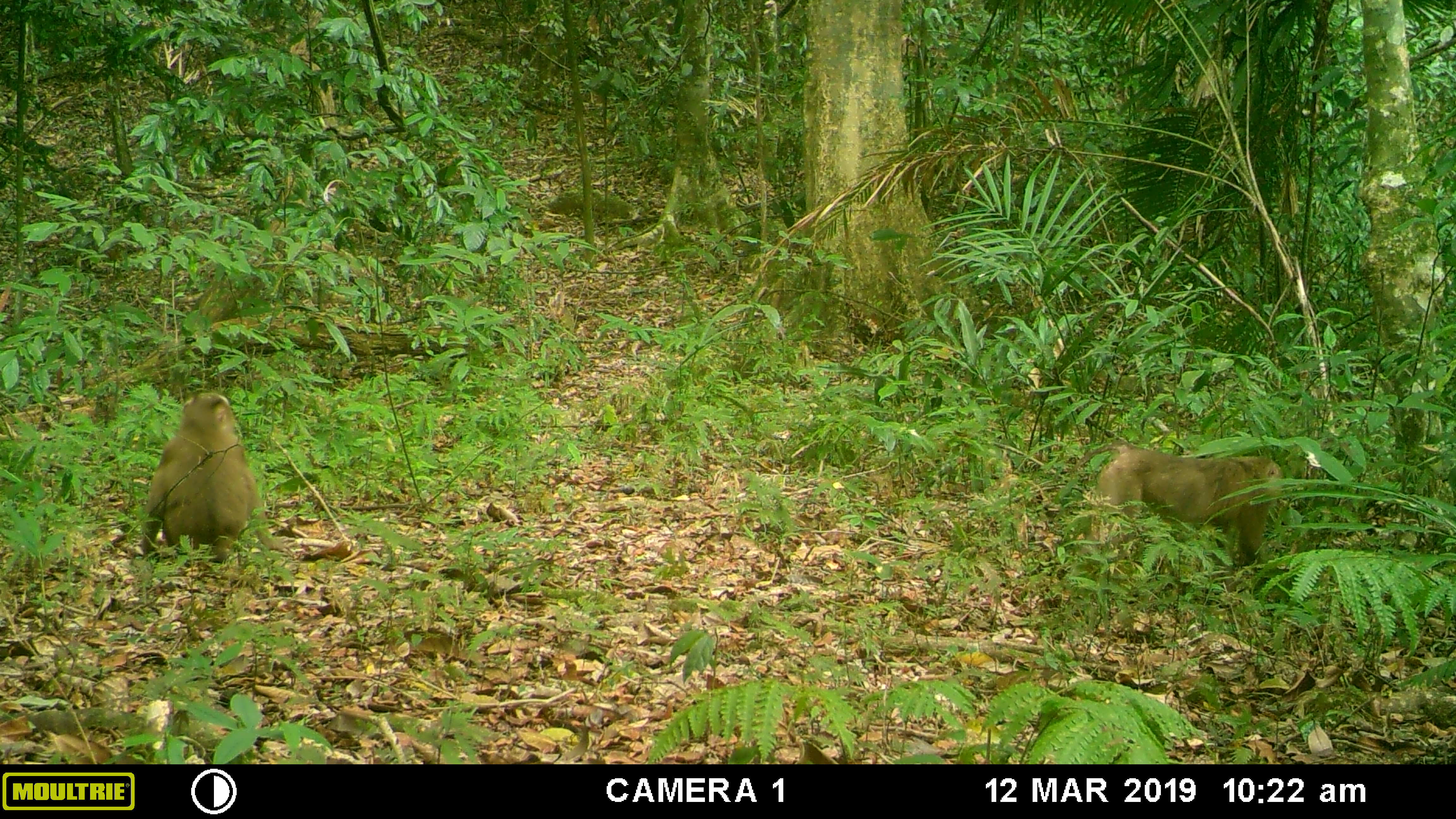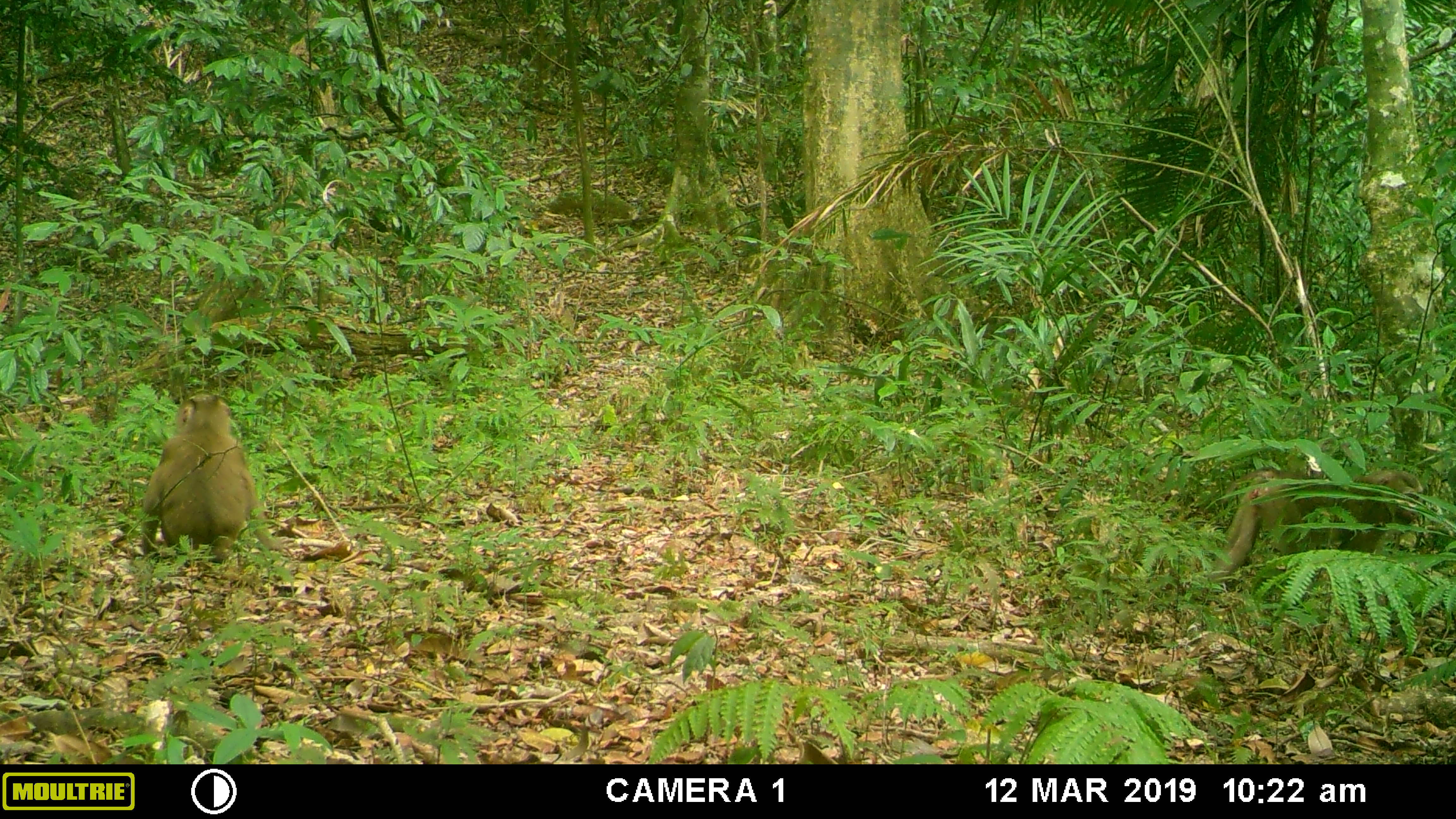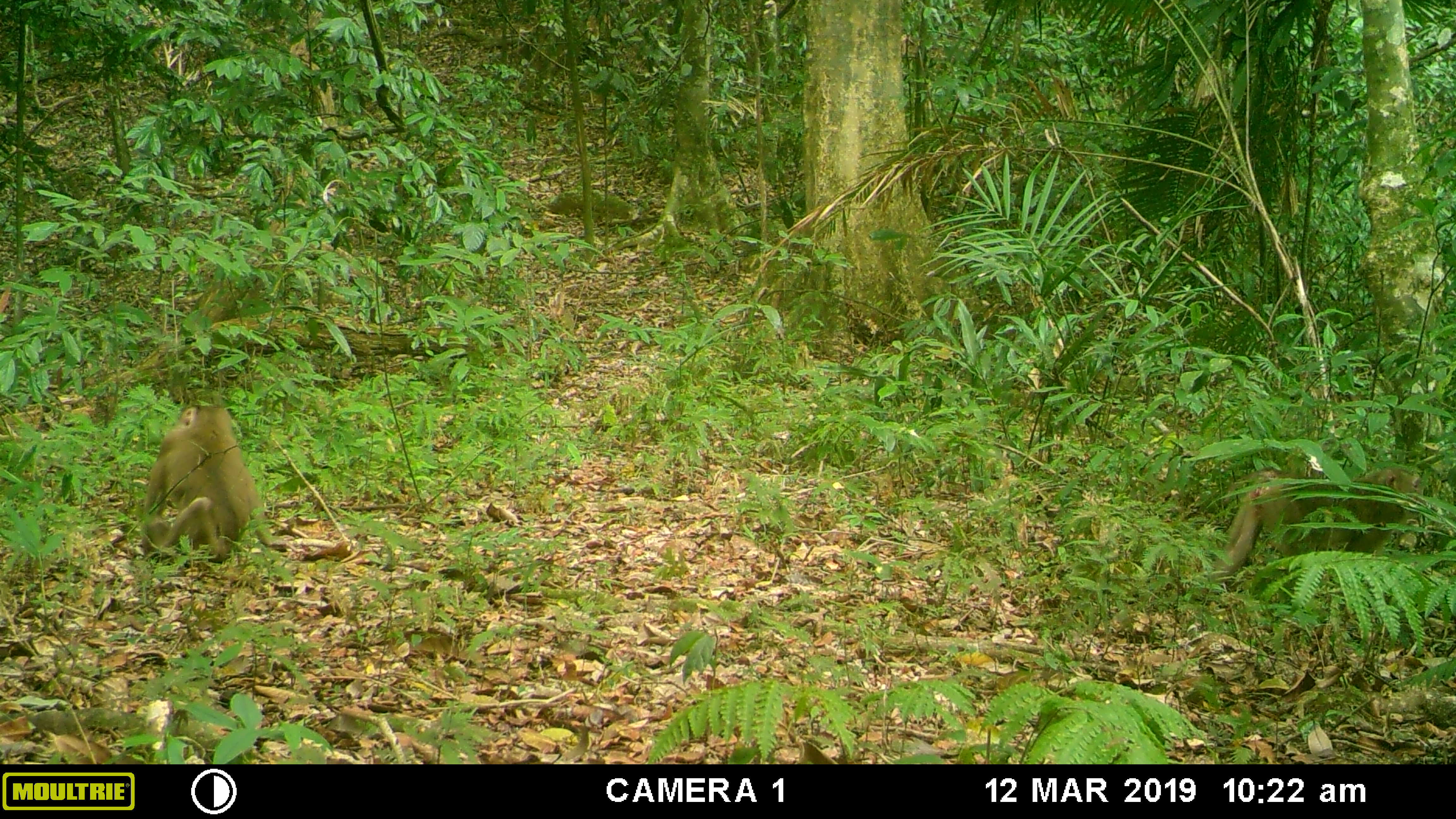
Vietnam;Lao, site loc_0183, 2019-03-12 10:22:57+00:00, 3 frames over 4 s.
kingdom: Animalia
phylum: Chordata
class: Mammalia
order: Primates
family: Cercopithecidae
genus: Macaca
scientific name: Macaca nemestrina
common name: pig-tailed macaque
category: pig tailed macaque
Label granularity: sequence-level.